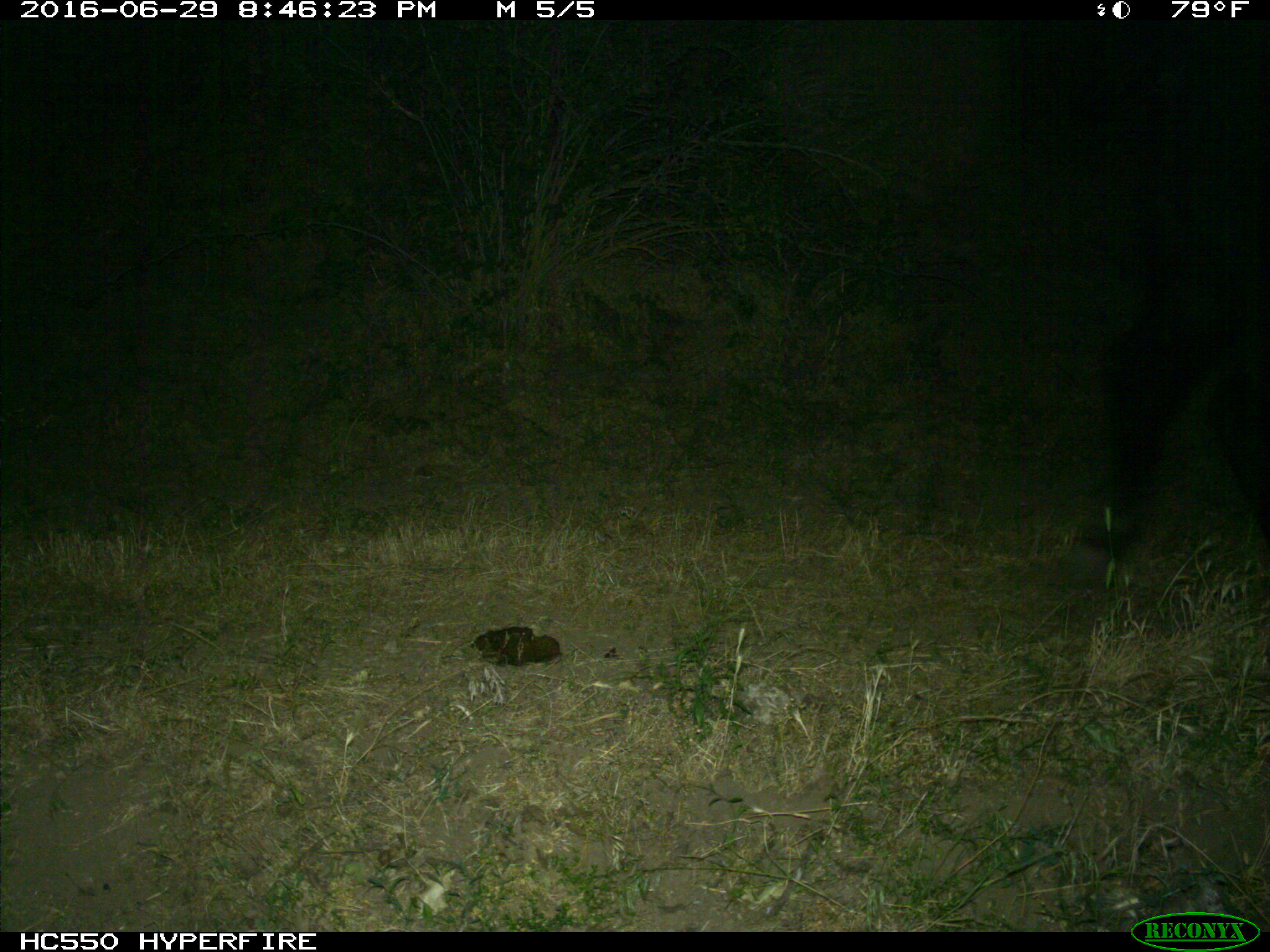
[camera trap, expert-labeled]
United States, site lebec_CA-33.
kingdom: Animalia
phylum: Chordata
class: Mammalia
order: Artiodactyla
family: Bovidae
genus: Bos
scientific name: Bos taurus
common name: domestic cow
Bos taurus (domestic cow).